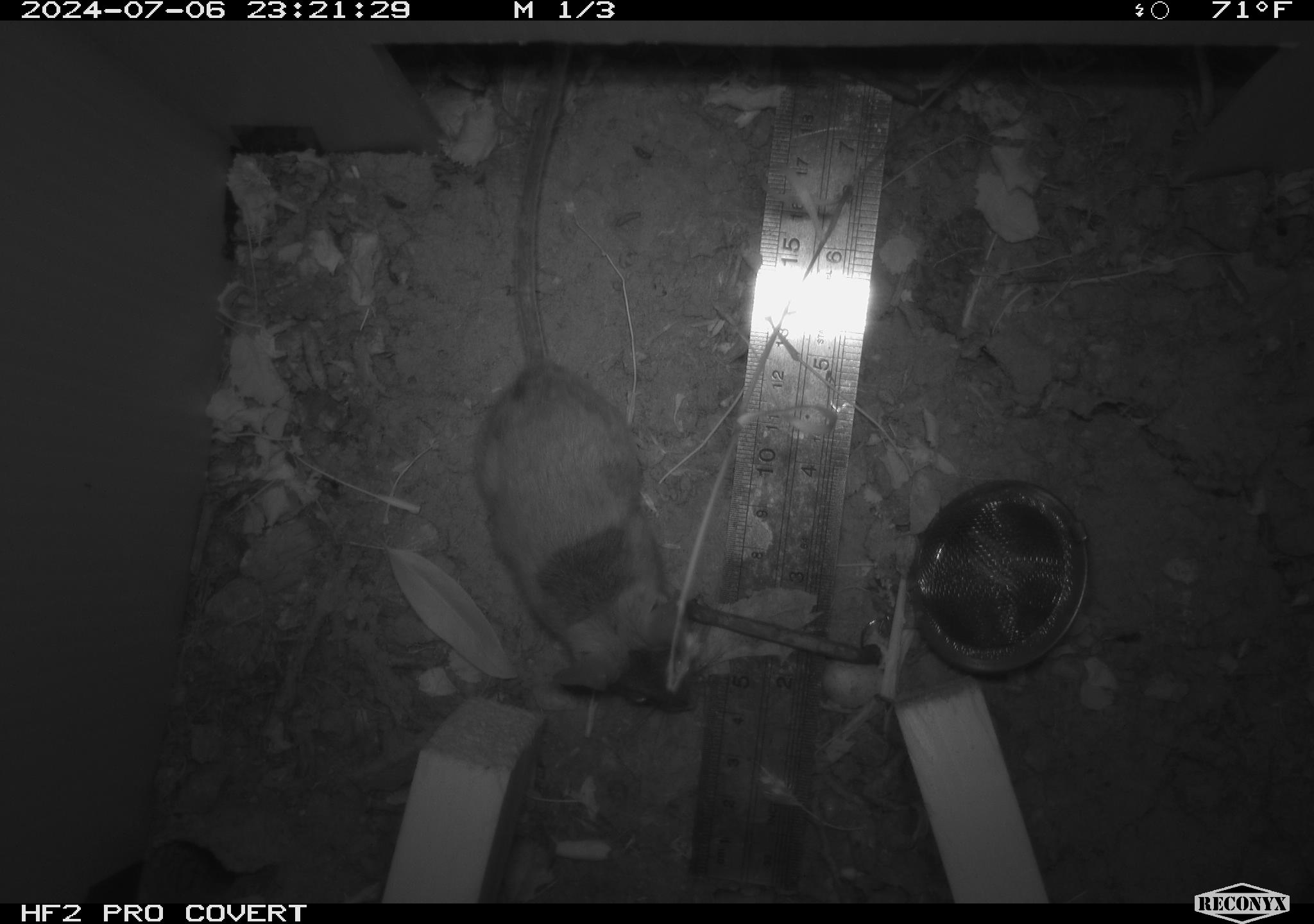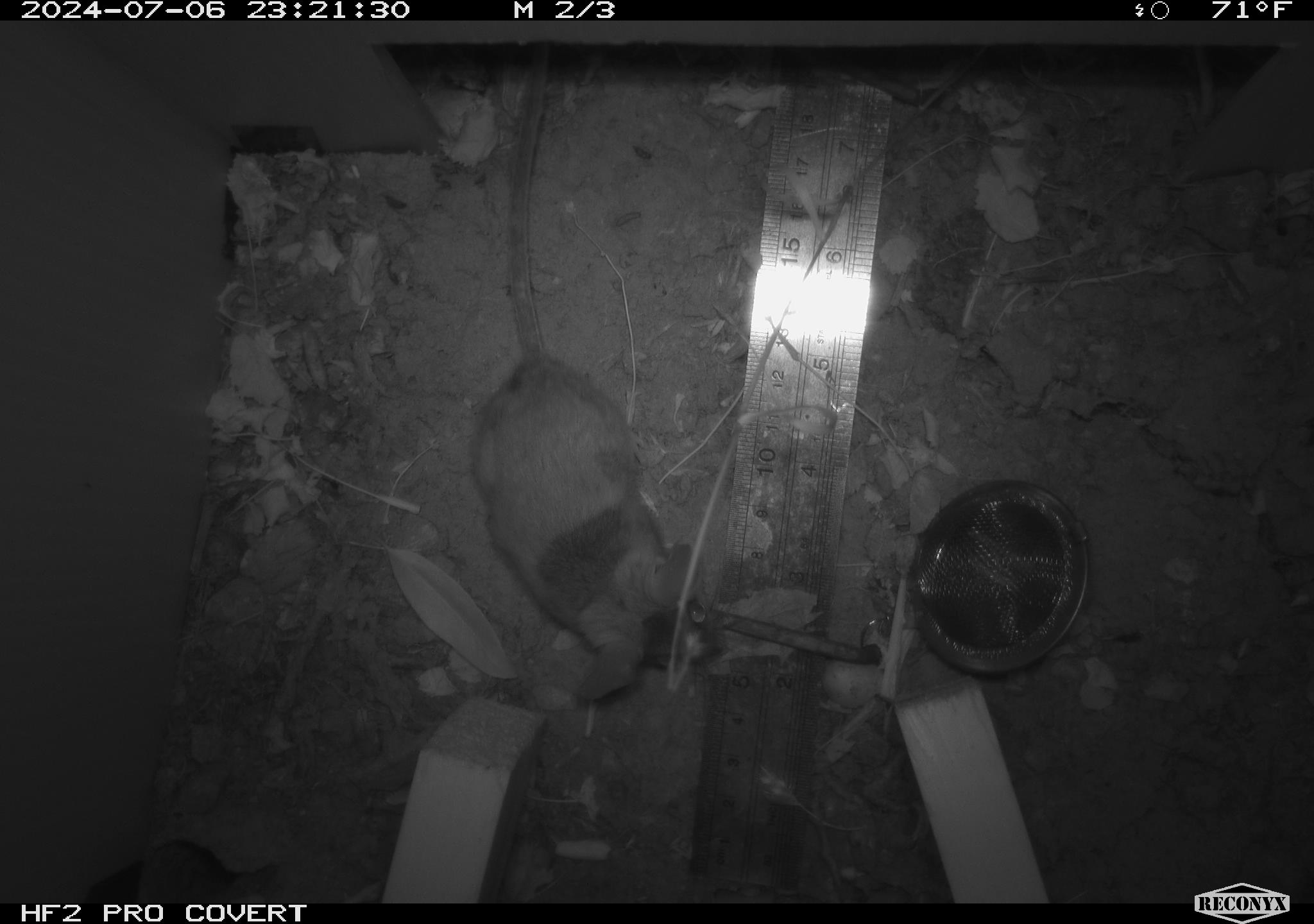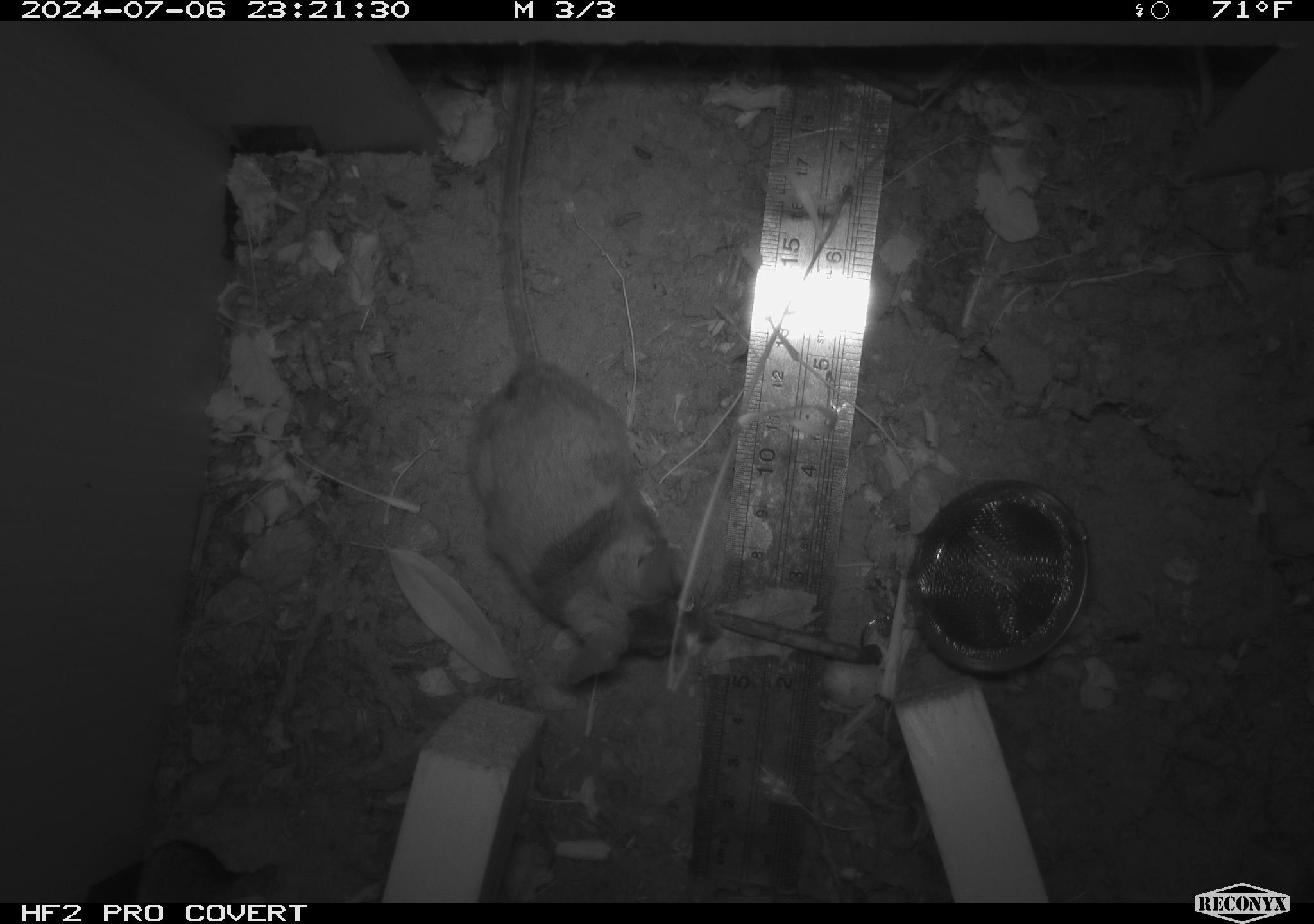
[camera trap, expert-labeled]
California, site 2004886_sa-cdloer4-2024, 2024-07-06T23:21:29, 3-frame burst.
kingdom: Animalia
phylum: Chordata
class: Mammalia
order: Rodentia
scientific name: Rodentia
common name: rodent